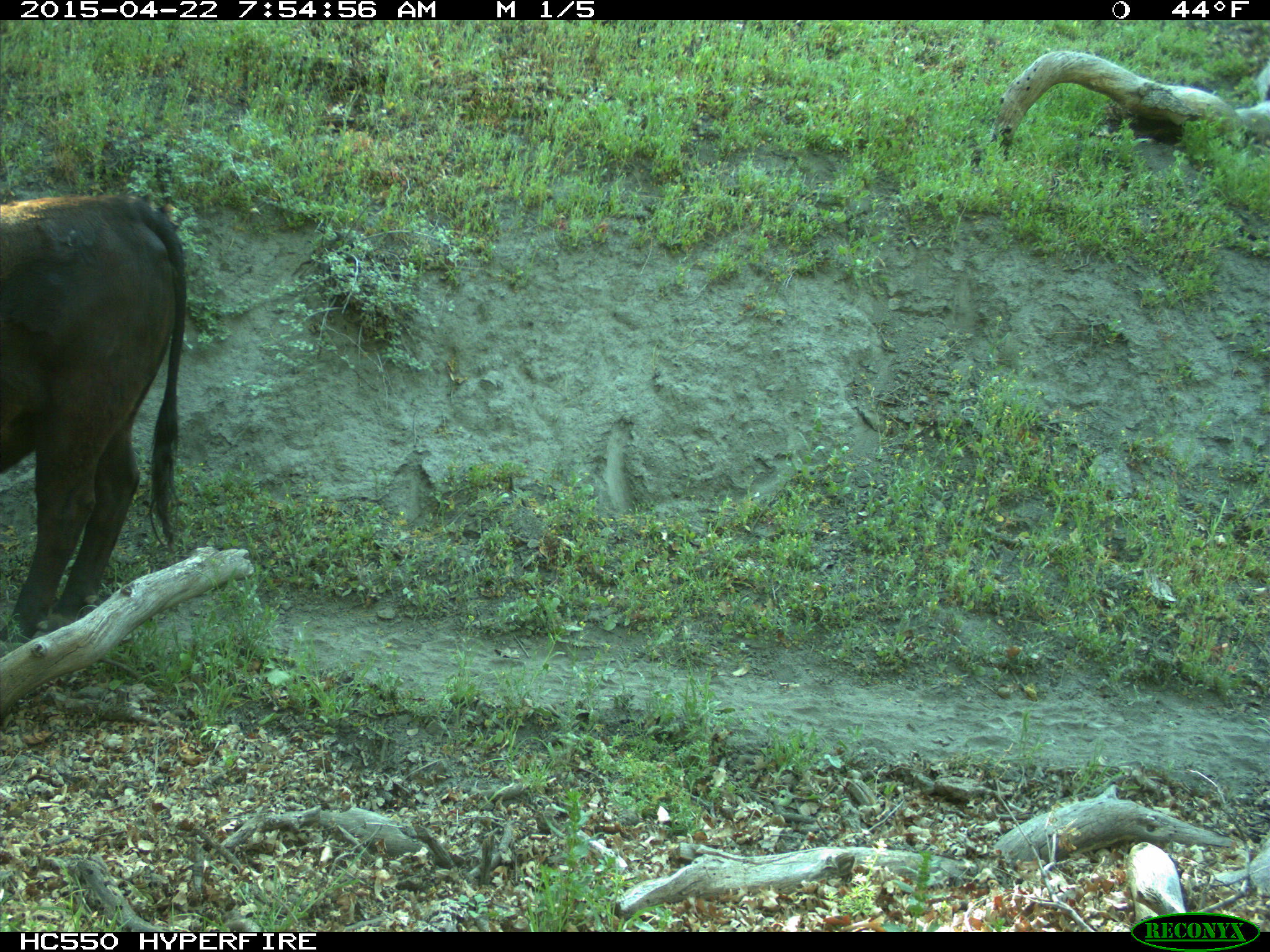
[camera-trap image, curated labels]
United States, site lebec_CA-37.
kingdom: Animalia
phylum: Chordata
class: Mammalia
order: Artiodactyla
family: Bovidae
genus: Bos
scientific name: Bos taurus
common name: domestic cow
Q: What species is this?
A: Bos taurus (domestic cow).